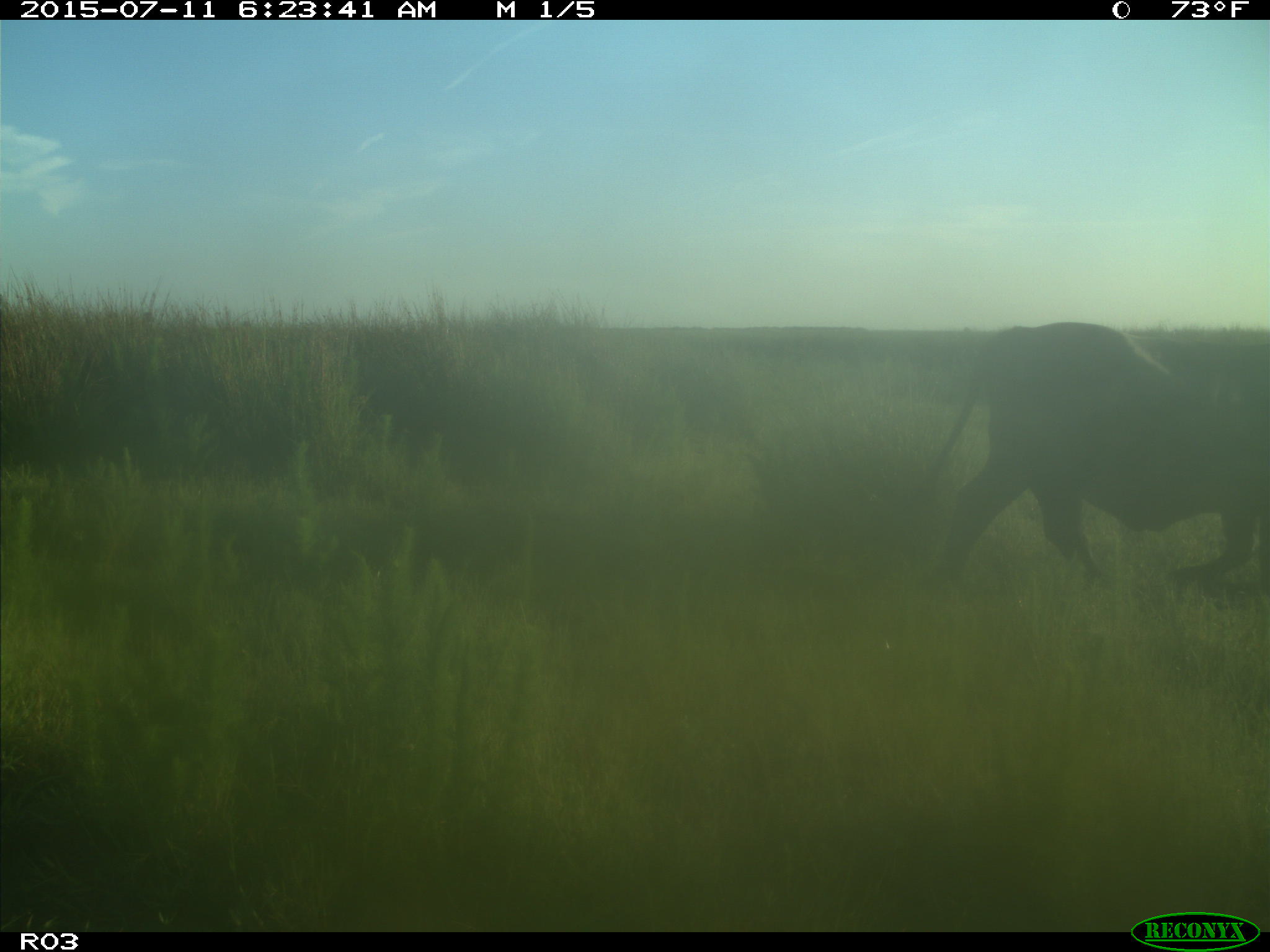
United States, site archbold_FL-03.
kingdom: Animalia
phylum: Chordata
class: Mammalia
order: Artiodactyla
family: Bovidae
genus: Bos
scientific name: Bos taurus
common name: domestic cow